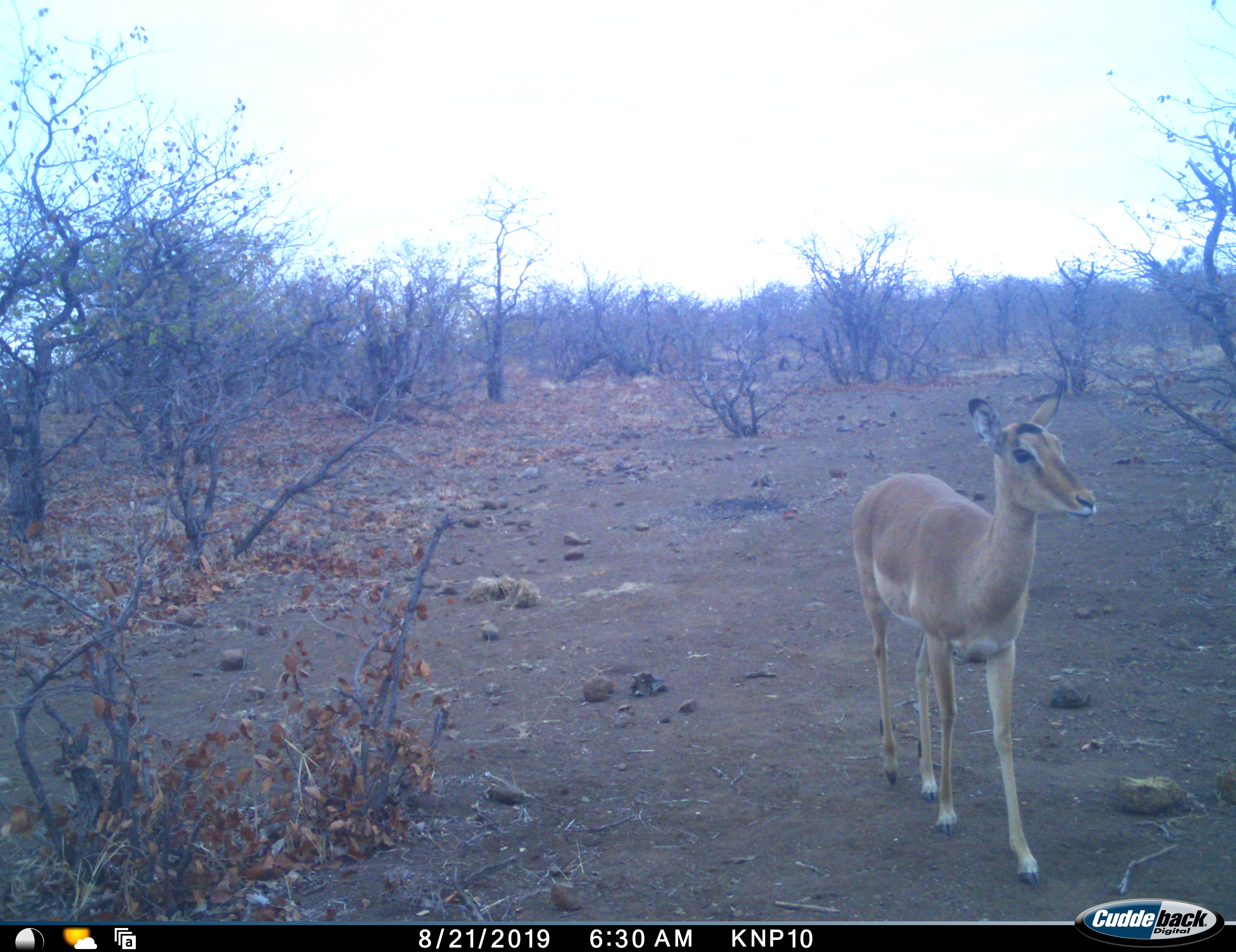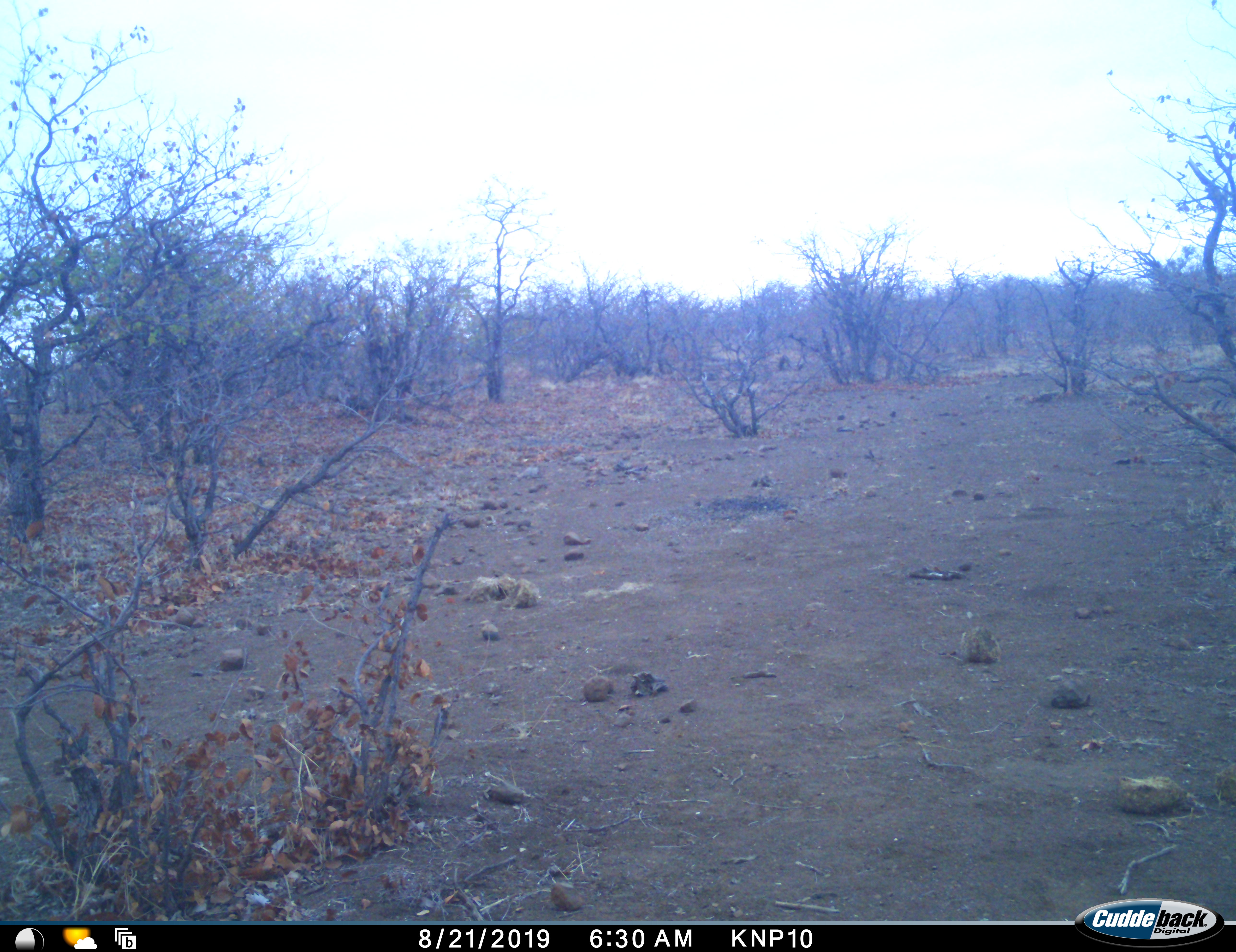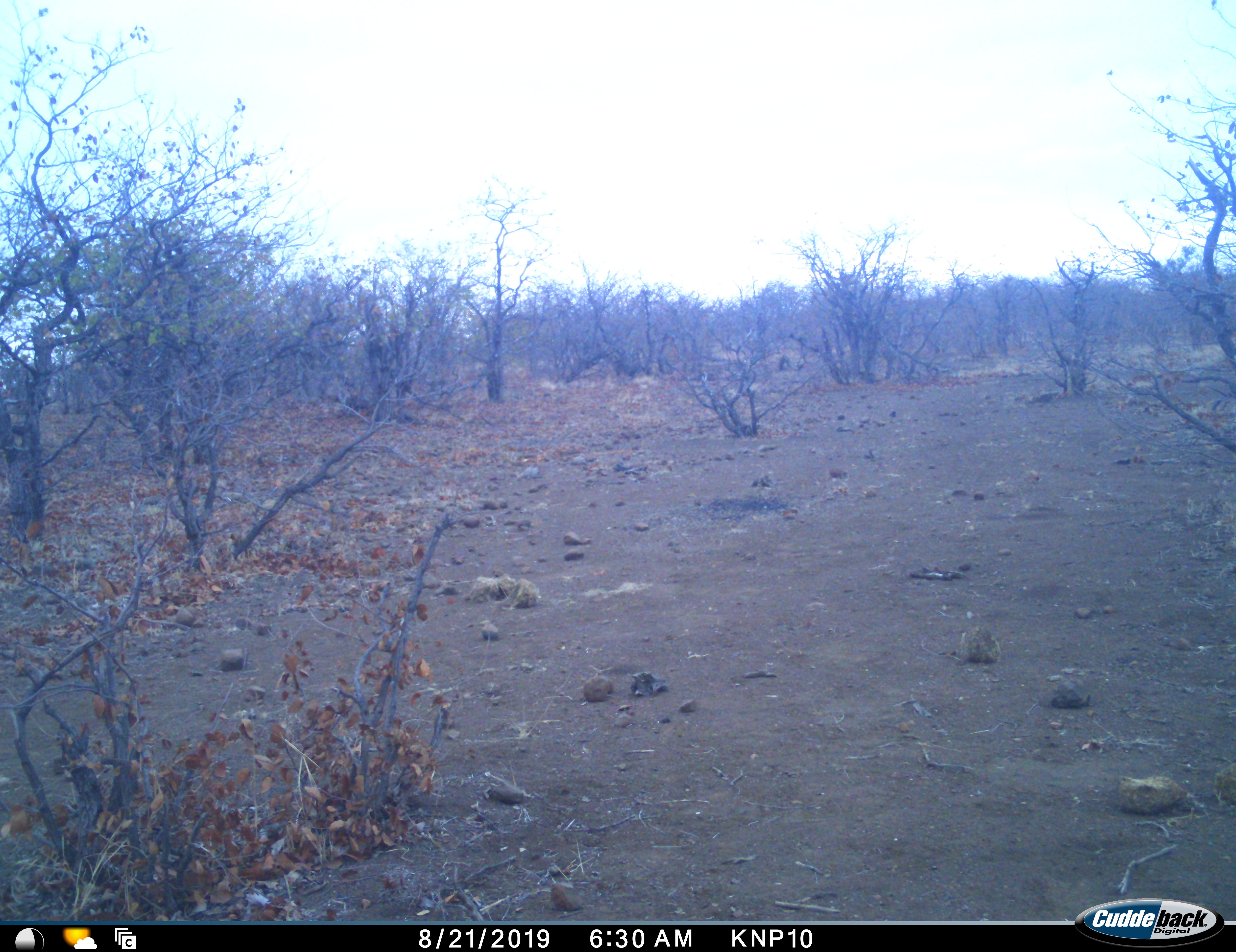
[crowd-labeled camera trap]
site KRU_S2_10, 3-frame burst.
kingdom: Animalia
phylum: Chordata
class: Mammalia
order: Artiodactyla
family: Bovidae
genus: Aepyceros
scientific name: Aepyceros melampus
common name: impala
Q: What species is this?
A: Impala (Aepyceros melampus).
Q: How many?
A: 1.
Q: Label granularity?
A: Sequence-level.